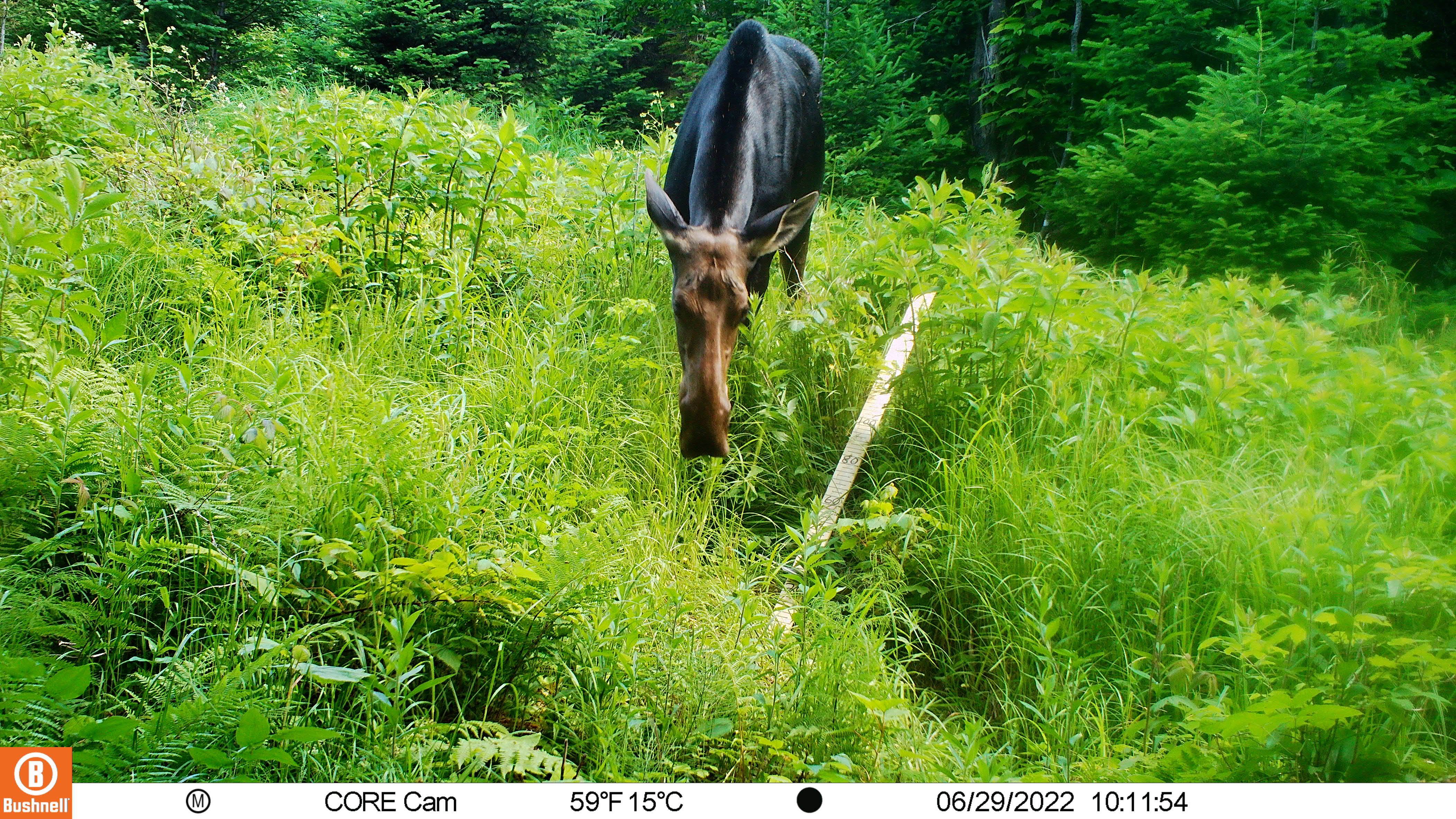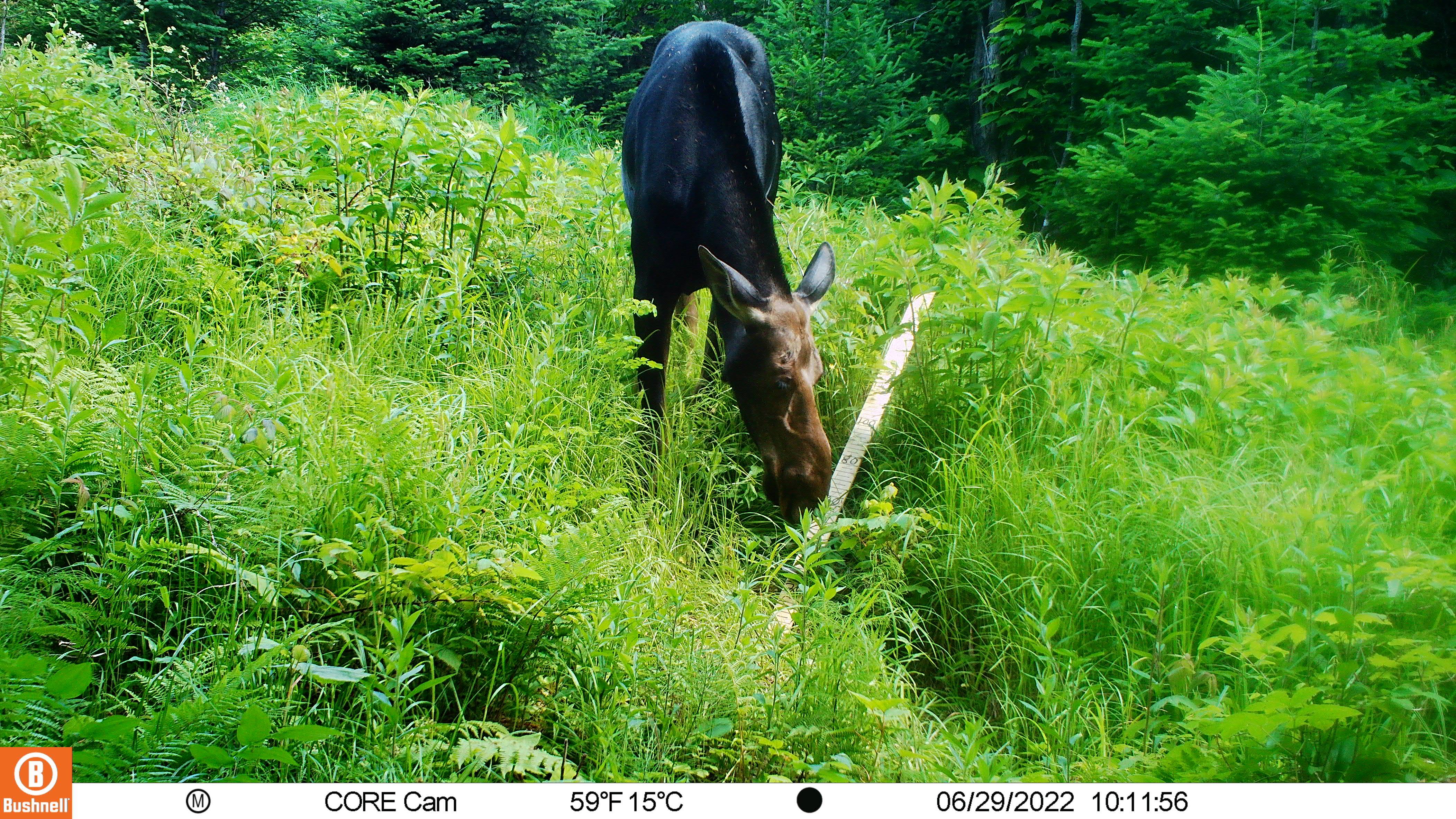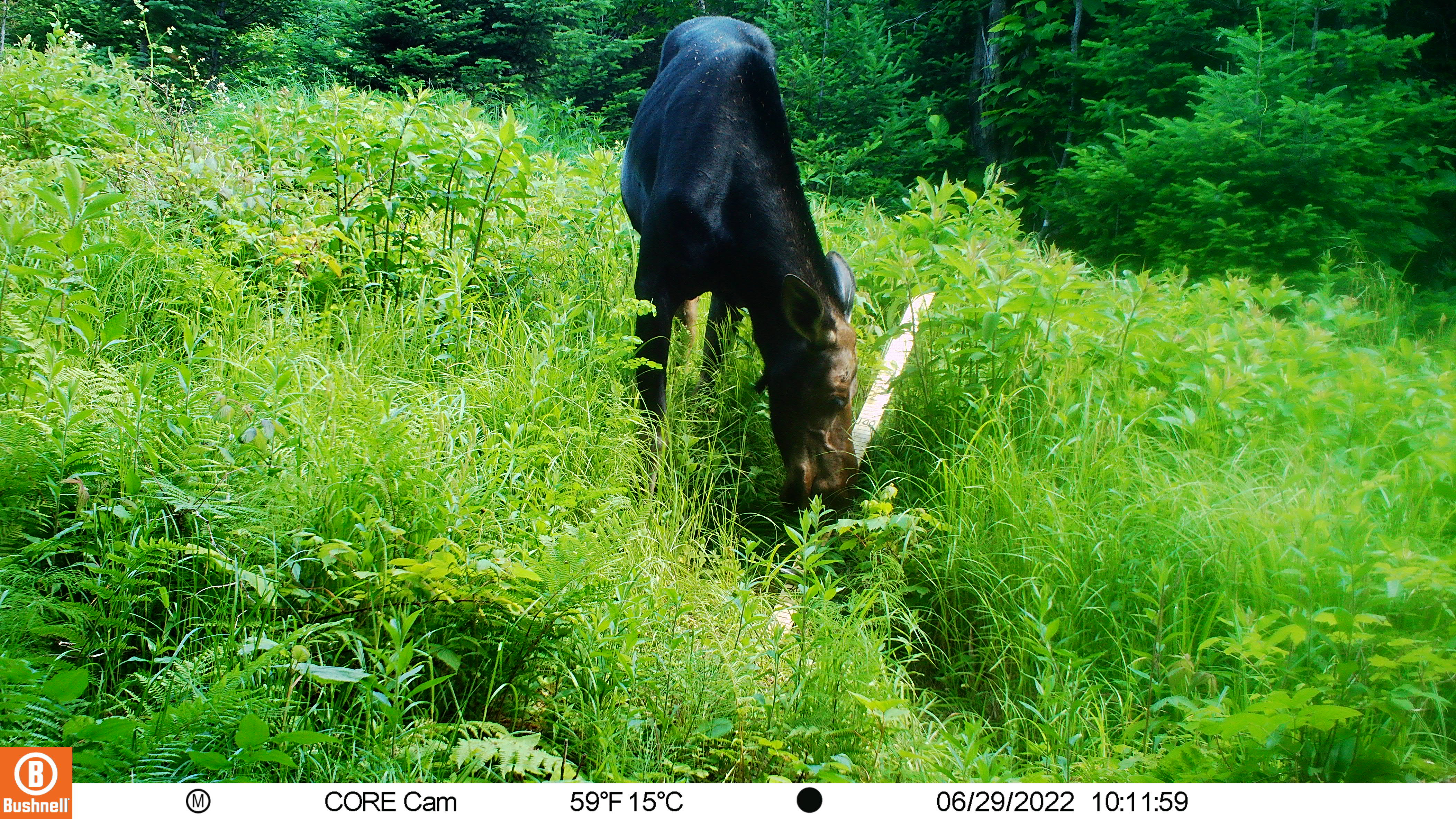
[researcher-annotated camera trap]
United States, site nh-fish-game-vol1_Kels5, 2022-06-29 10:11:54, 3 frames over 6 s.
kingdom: Animalia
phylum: Chordata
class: Mammalia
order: Artiodactyla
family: Cervidae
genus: Alces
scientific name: Alces alces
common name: moose